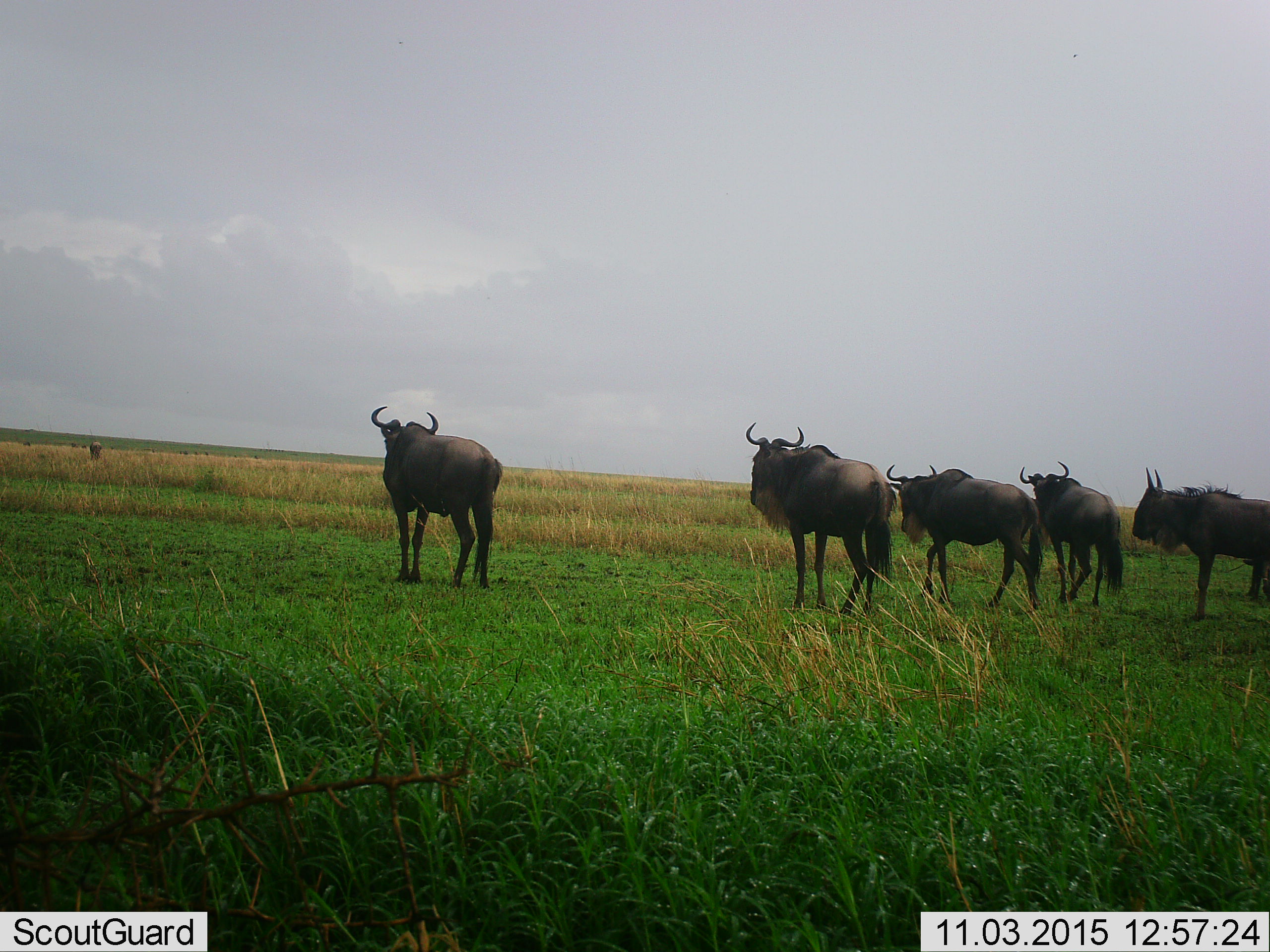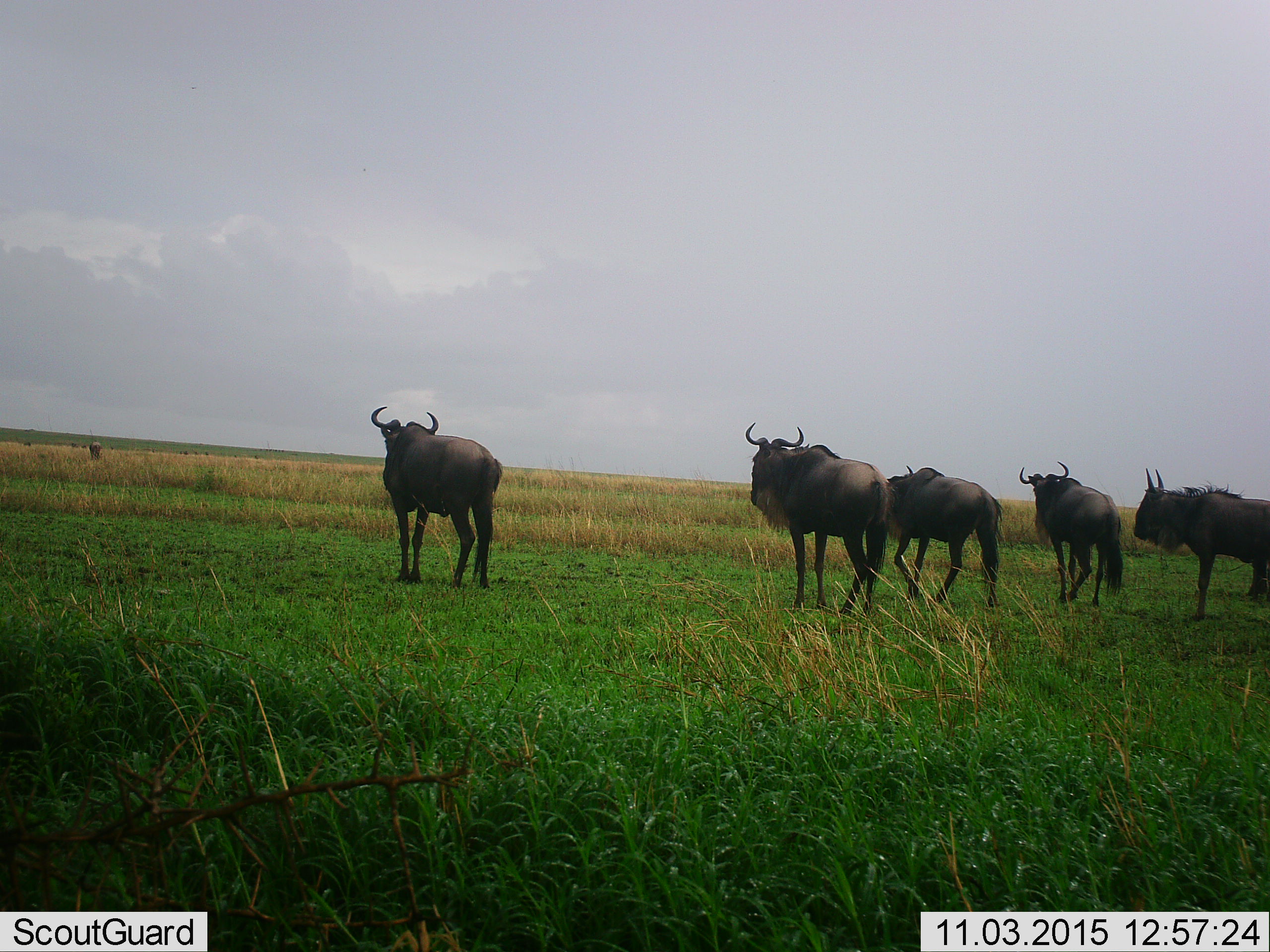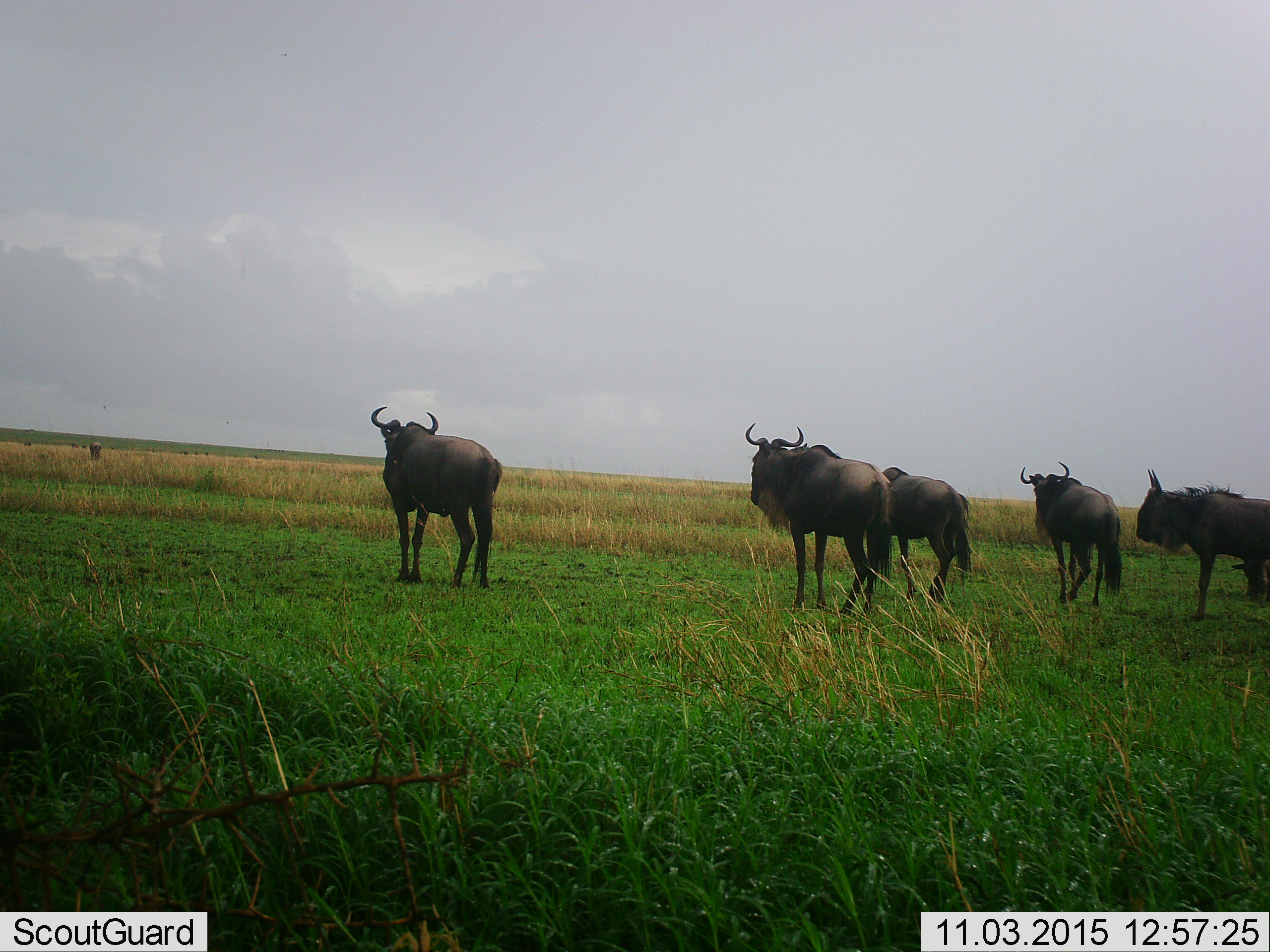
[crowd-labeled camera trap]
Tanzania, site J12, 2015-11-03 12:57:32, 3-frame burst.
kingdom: Animalia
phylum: Chordata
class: Mammalia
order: Artiodactyla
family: Bovidae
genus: Connochaetes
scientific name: Connochaetes taurinus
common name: blue wildebeest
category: wildebeest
Wildebeest (blue wildebeest) (Connochaetes taurinus), count 11-50. Behavior (volunteer vote fractions): standing 89%, resting 0%, moving 89%, interacting 0%. Young present (vote fraction): 11%. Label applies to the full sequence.